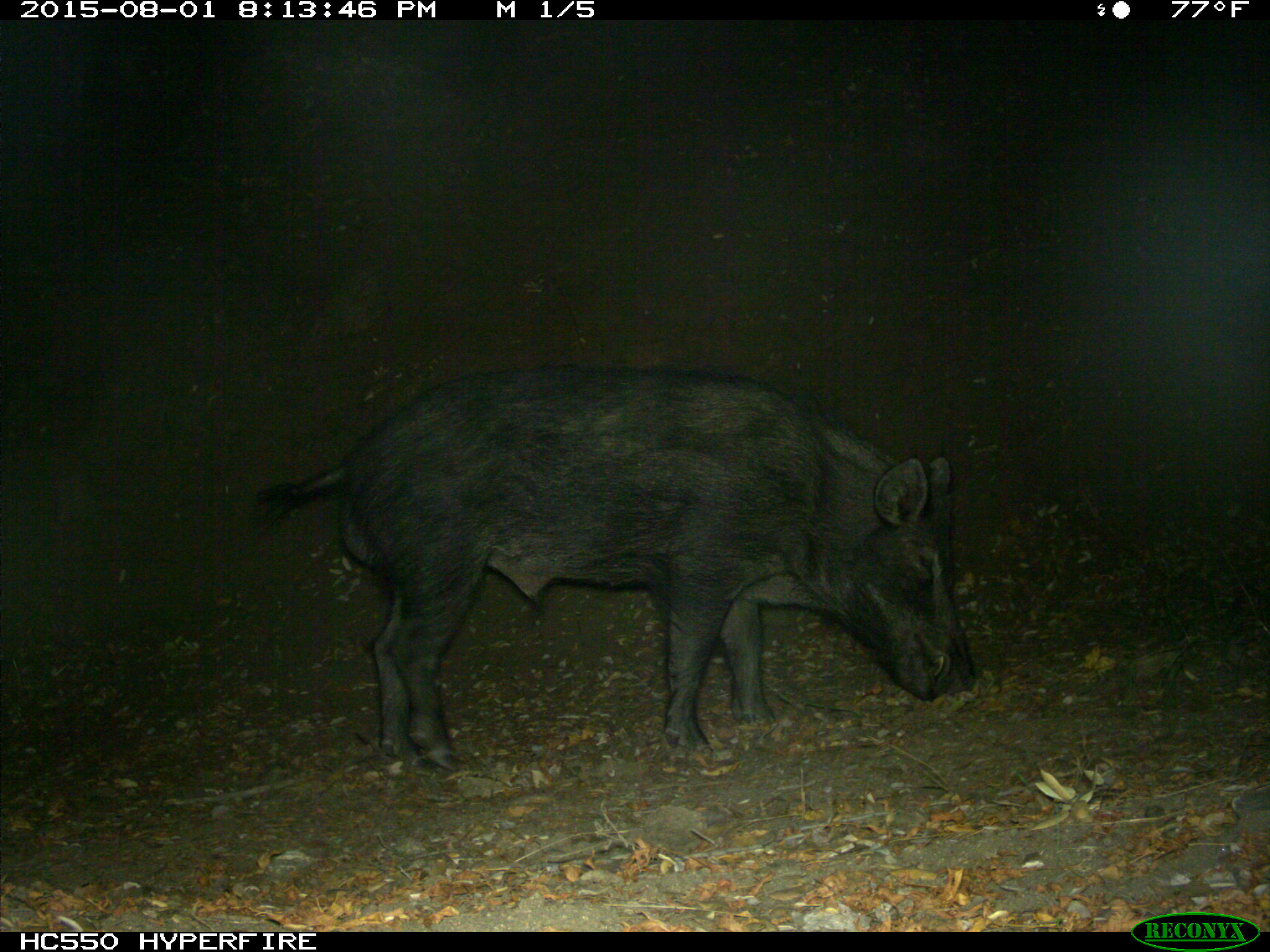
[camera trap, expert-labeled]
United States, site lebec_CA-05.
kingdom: Animalia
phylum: Chordata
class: Mammalia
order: Artiodactyla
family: Suidae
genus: Sus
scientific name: Sus scrofa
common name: wild boar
Sus scrofa (wild boar).